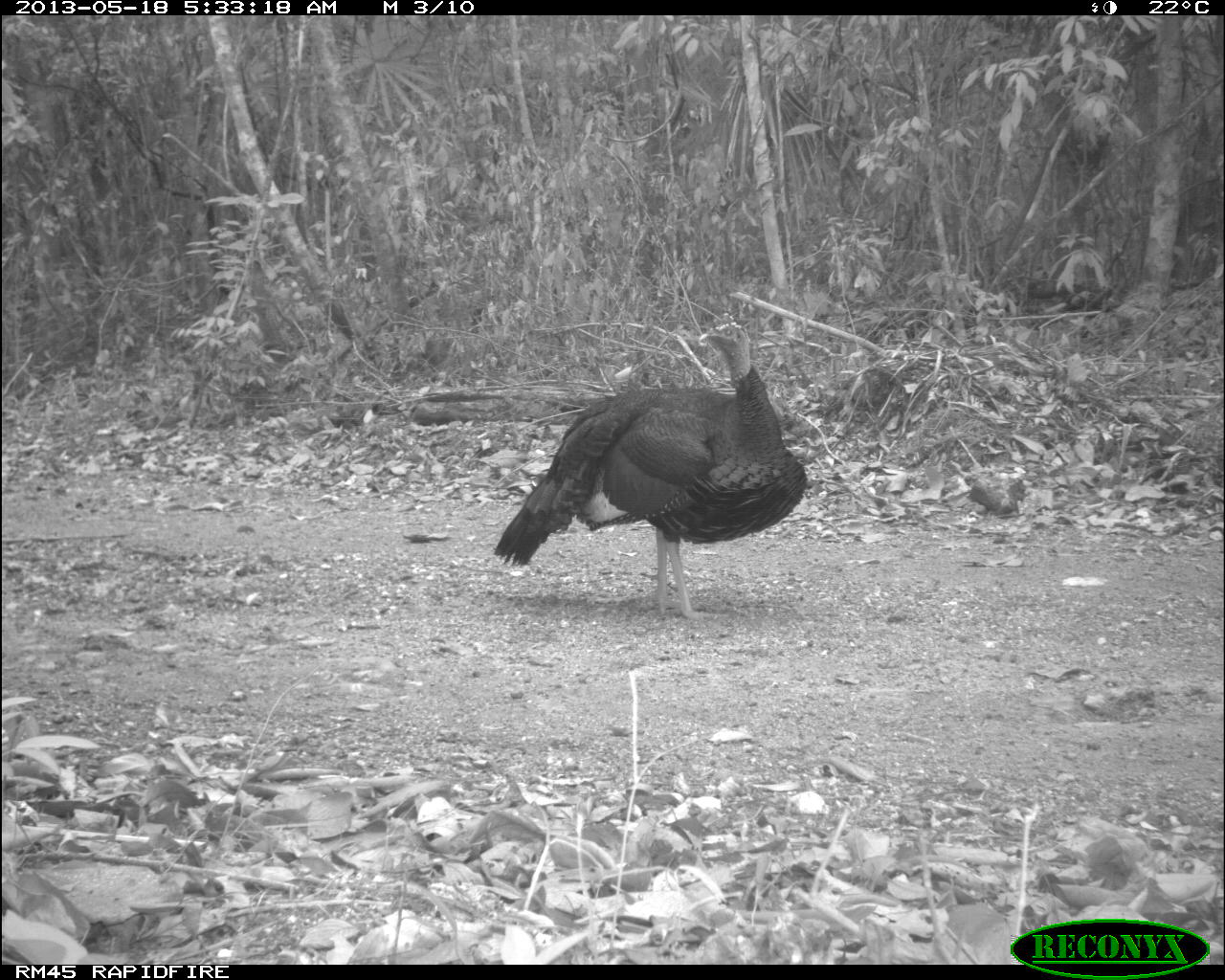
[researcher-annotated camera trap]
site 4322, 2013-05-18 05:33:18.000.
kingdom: Animalia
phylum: Chordata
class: Aves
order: Galliformes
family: Phasianidae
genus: Meleagris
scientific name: Meleagris ocellata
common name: ocellated turkey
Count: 1.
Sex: male.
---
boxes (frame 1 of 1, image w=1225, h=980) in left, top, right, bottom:
meleagris ocellata: 494, 319, 806, 620